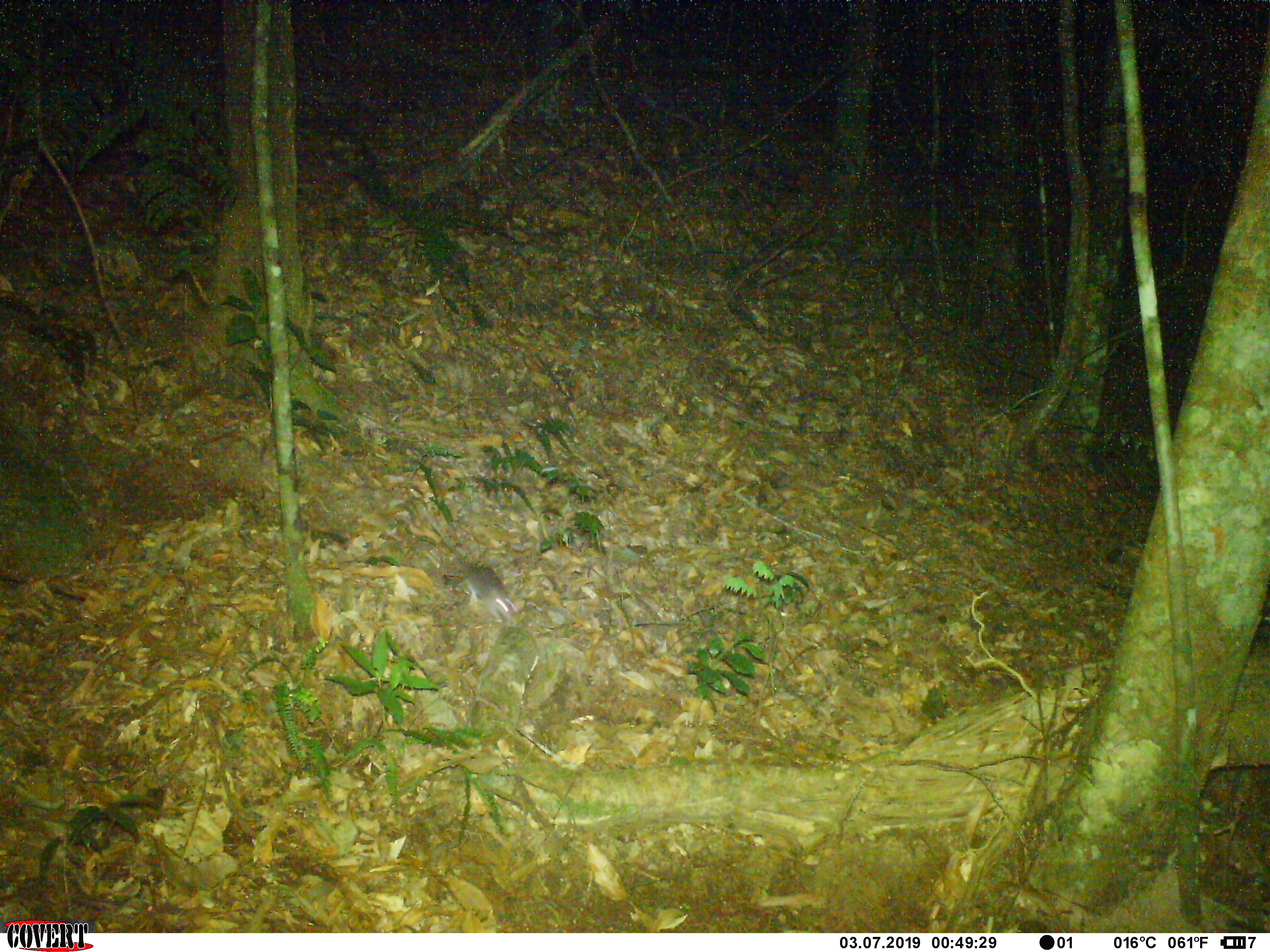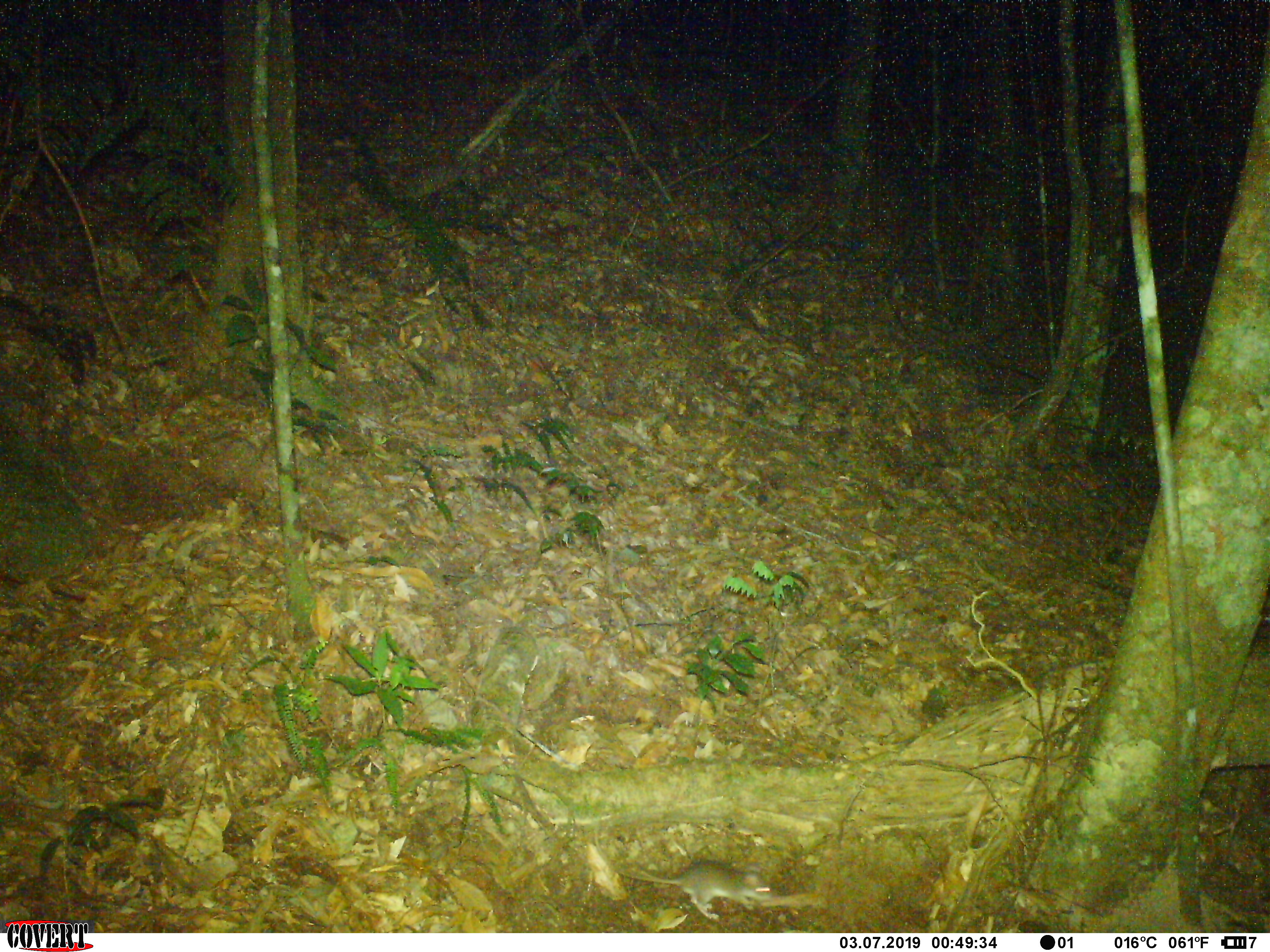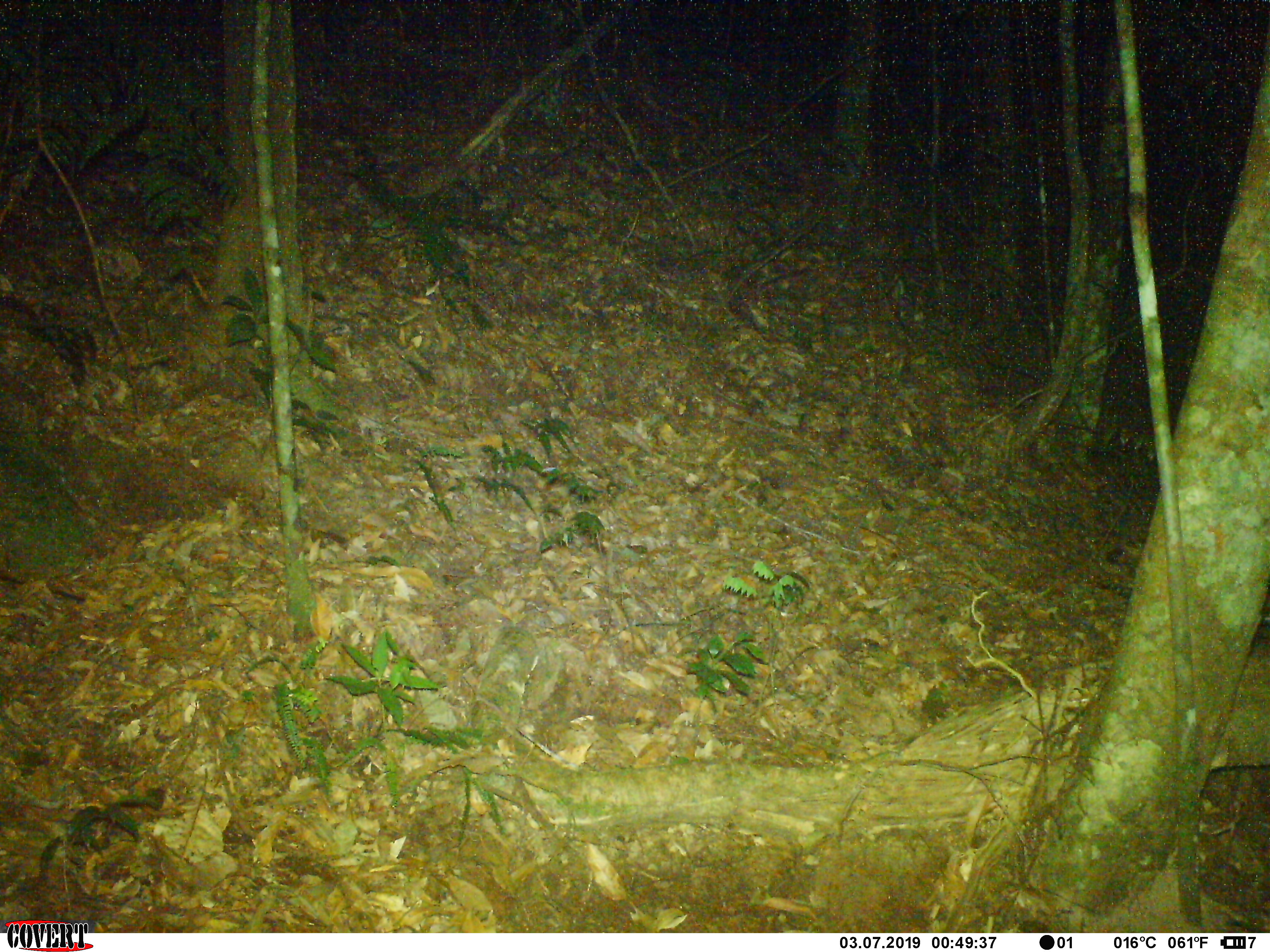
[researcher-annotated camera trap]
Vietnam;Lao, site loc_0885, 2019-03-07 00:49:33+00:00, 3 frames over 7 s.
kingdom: Animalia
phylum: Chordata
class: Mammalia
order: Rodentia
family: Muridae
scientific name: Muridae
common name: old-world mice and rats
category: unidentified murid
Unidentified murid (old-world mice and rats) (Muridae). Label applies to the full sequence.